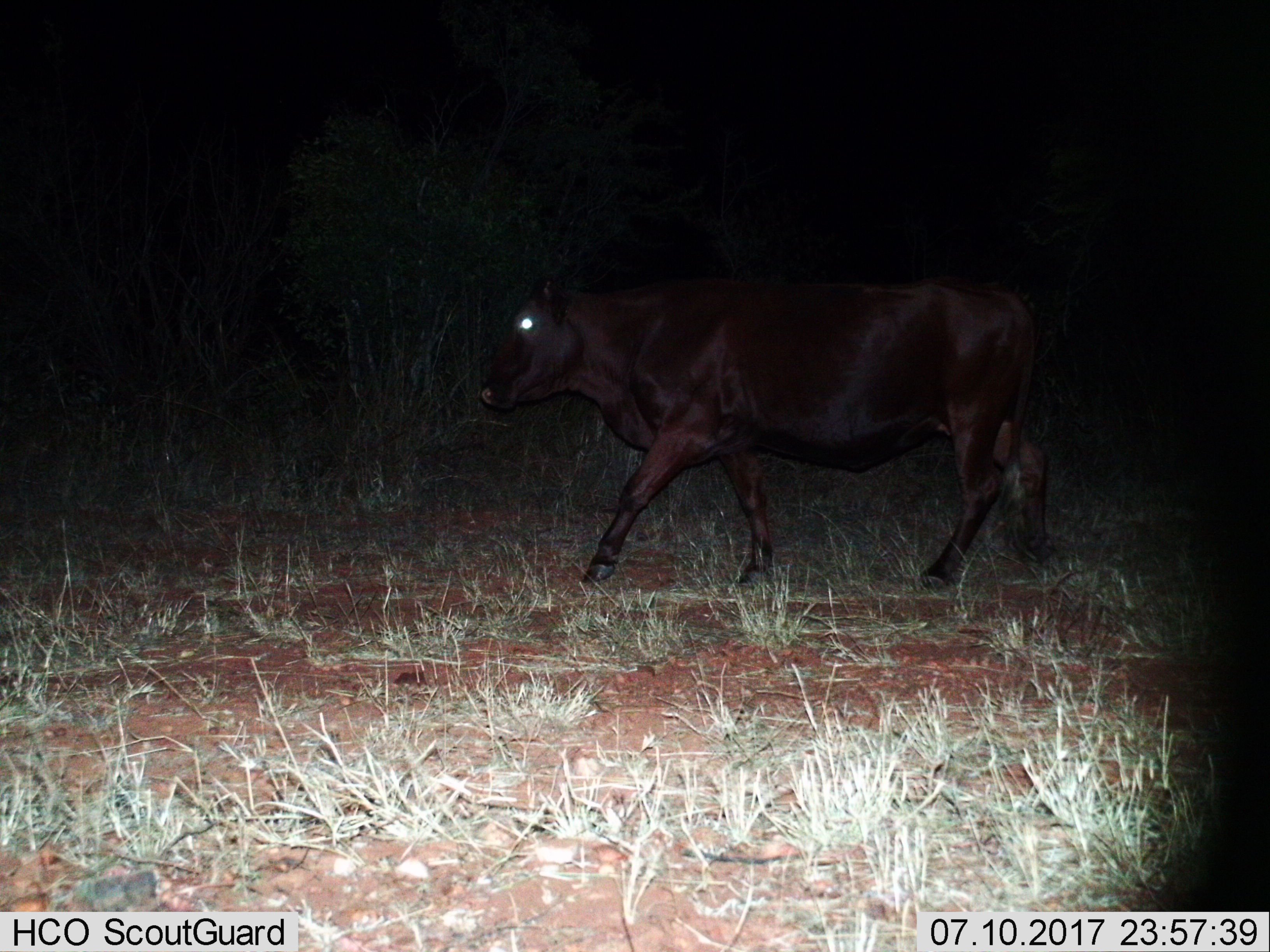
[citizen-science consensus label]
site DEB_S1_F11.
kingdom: Animalia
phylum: Chordata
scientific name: Vertebrata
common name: domestic animal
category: domesticanimal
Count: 1.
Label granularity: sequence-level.